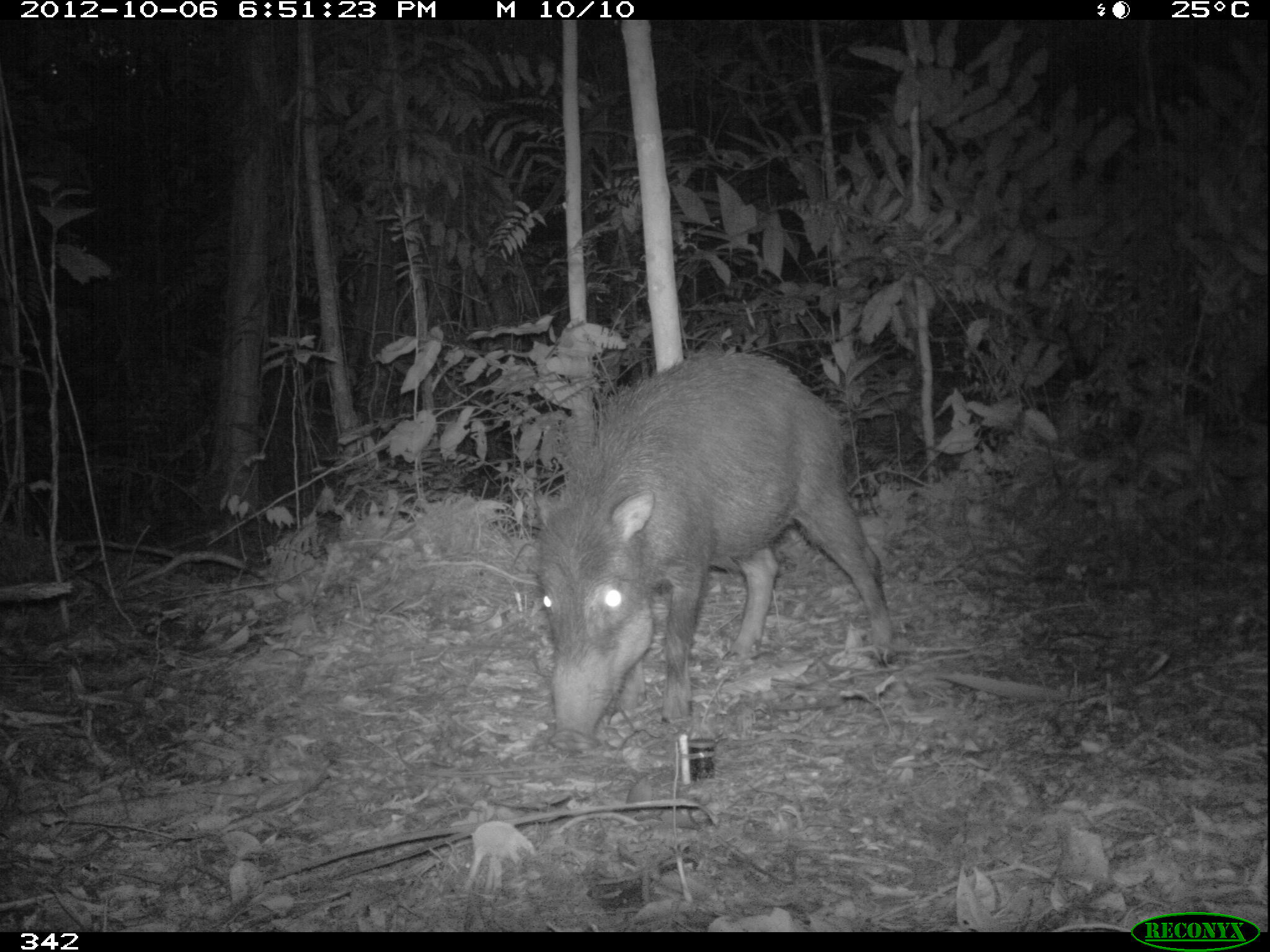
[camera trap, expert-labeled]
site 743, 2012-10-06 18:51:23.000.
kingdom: Animalia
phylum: Chordata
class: Mammalia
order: Artiodactyla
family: Tayassuidae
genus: Tayassu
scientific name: Tayassu pecari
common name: white-lipped peccary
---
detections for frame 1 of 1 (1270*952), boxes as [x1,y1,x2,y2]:
tayassu pecari: [527,348,892,753]